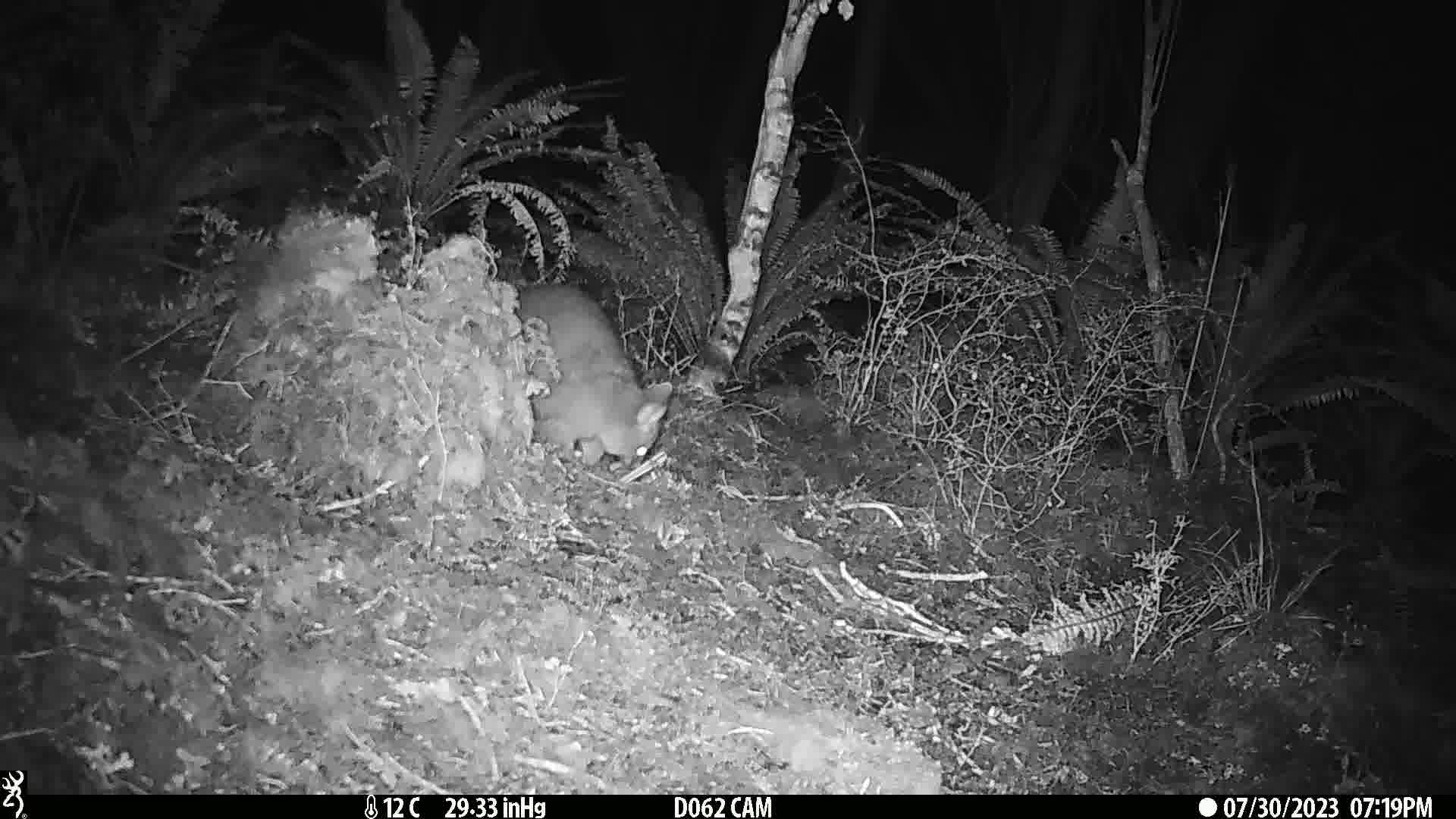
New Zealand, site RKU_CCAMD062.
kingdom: Animalia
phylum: Chordata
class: Mammalia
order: Diprotodontia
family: Phalangeridae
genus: Trichosurus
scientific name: Trichosurus vulpecula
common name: common brushtail possum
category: possum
Possum (common brushtail possum) (Trichosurus vulpecula).